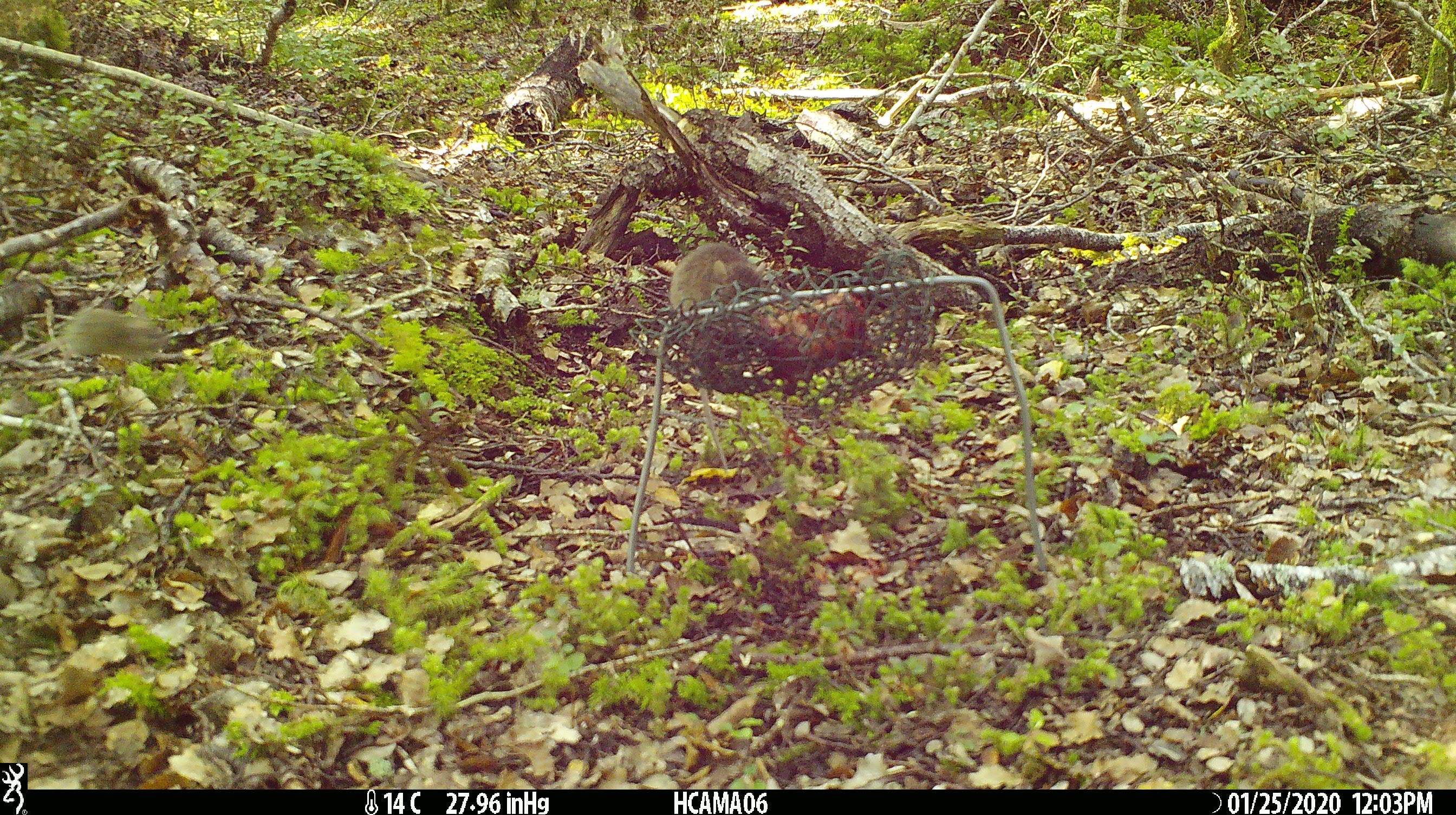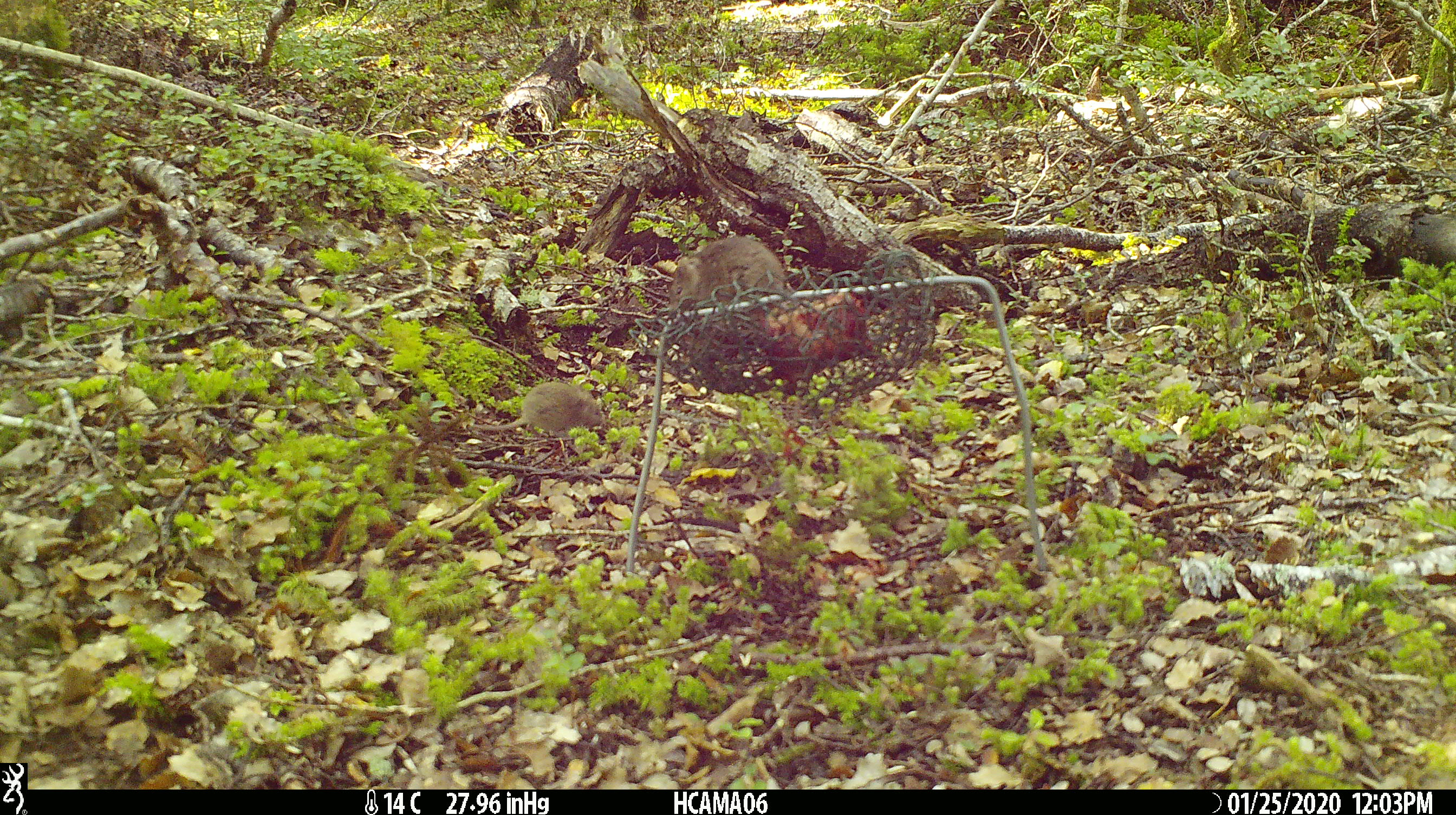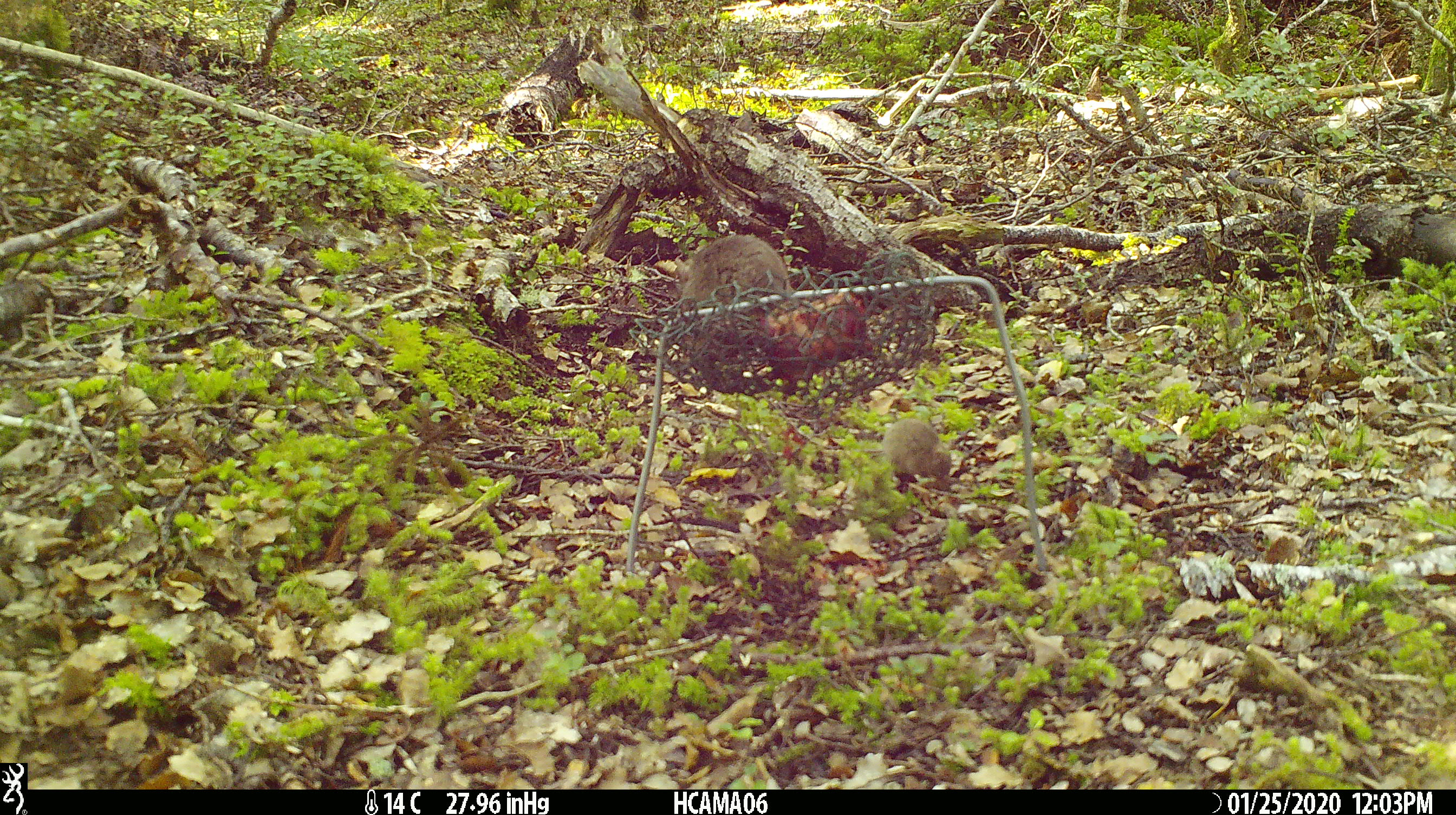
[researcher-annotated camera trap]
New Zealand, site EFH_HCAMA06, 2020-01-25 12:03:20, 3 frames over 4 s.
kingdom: Animalia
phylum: Chordata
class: Mammalia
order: Rodentia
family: Muridae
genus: Mus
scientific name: Mus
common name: mouse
Mouse (Mus).